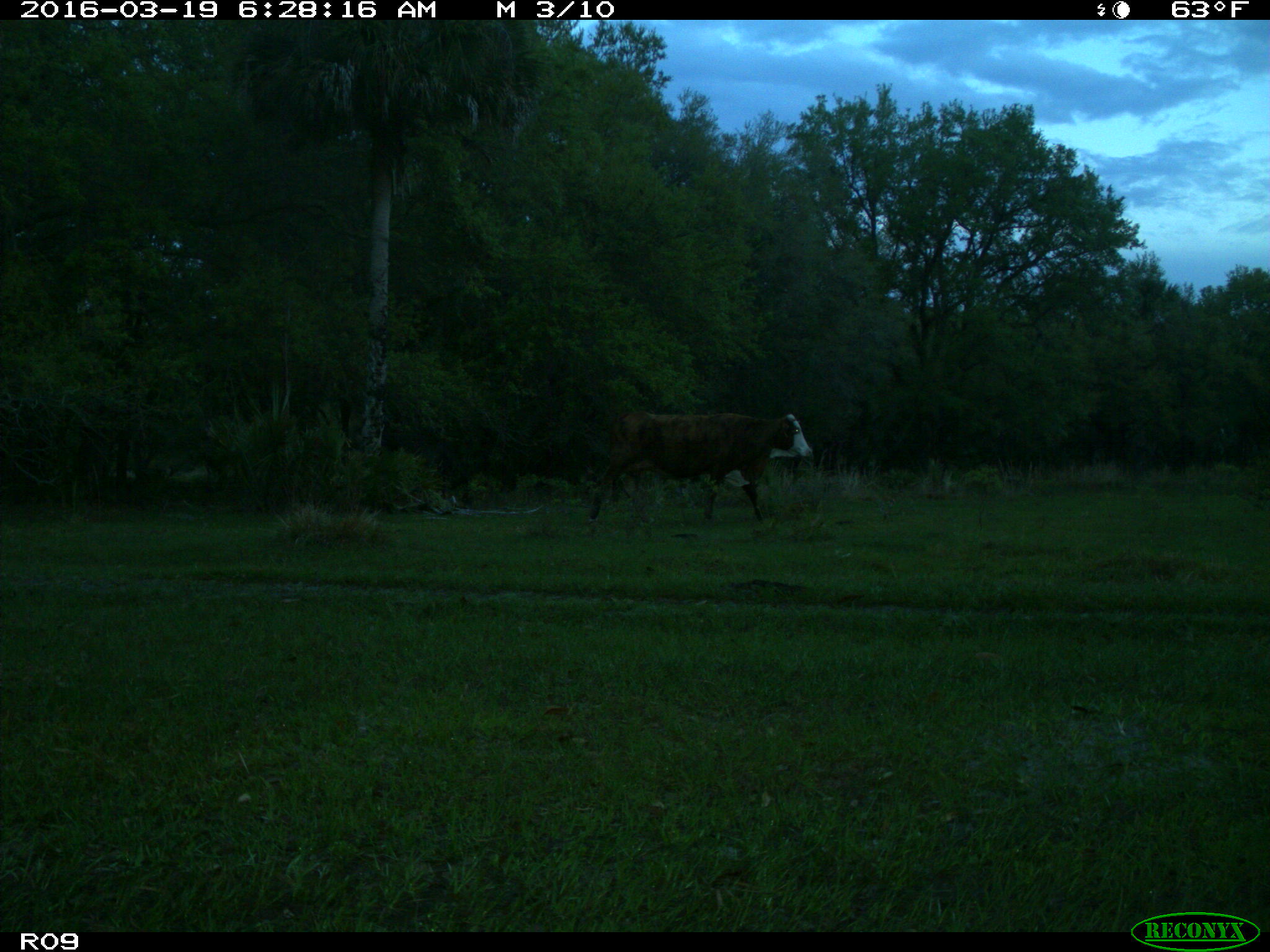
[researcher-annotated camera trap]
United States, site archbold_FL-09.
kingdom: Animalia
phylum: Chordata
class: Mammalia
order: Artiodactyla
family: Bovidae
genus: Bos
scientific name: Bos taurus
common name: domestic cow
Bos taurus (domestic cow).